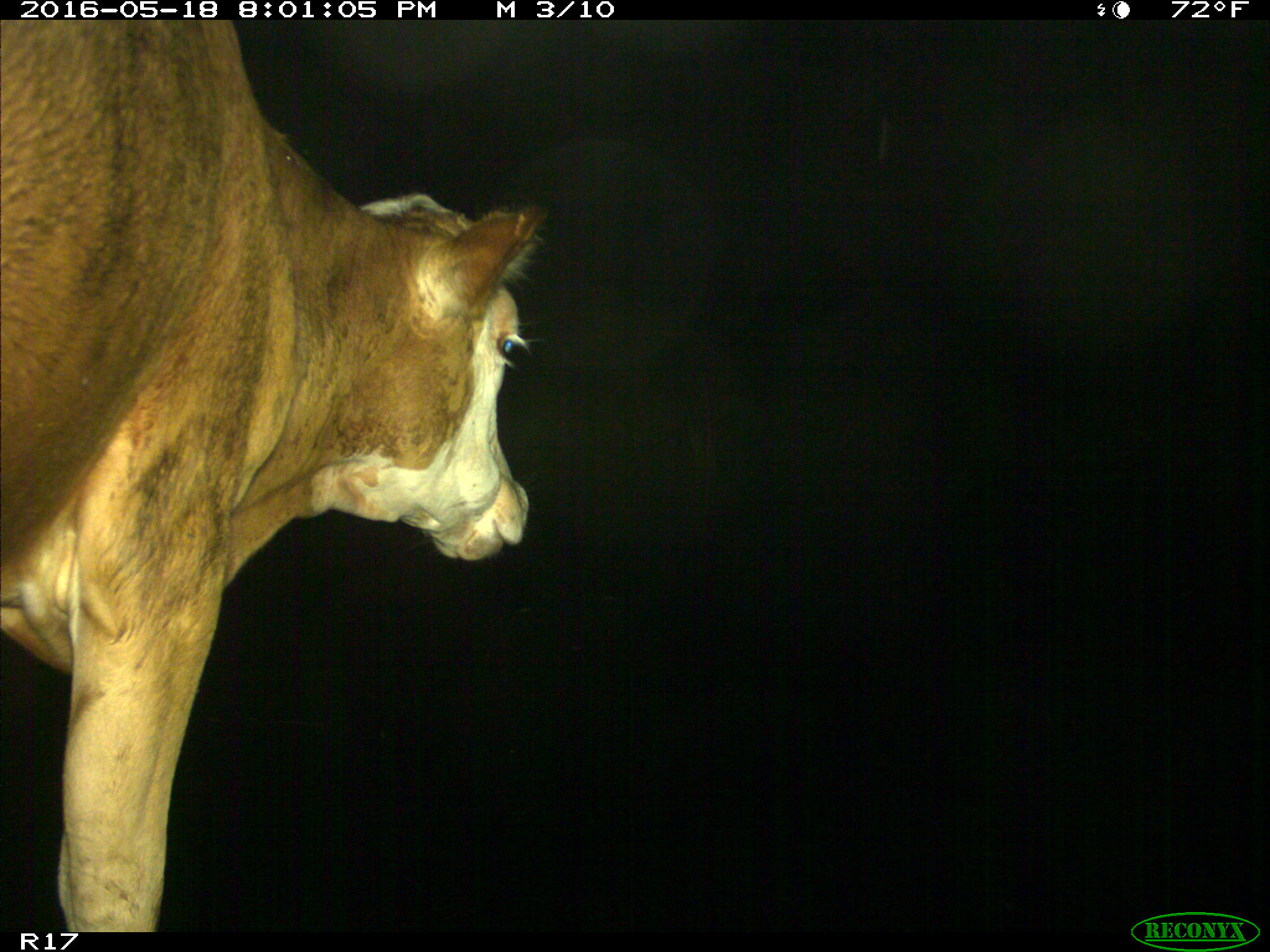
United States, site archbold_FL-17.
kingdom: Animalia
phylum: Chordata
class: Mammalia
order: Artiodactyla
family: Bovidae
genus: Bos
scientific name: Bos taurus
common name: domestic cow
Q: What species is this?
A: Bos taurus (domestic cow).